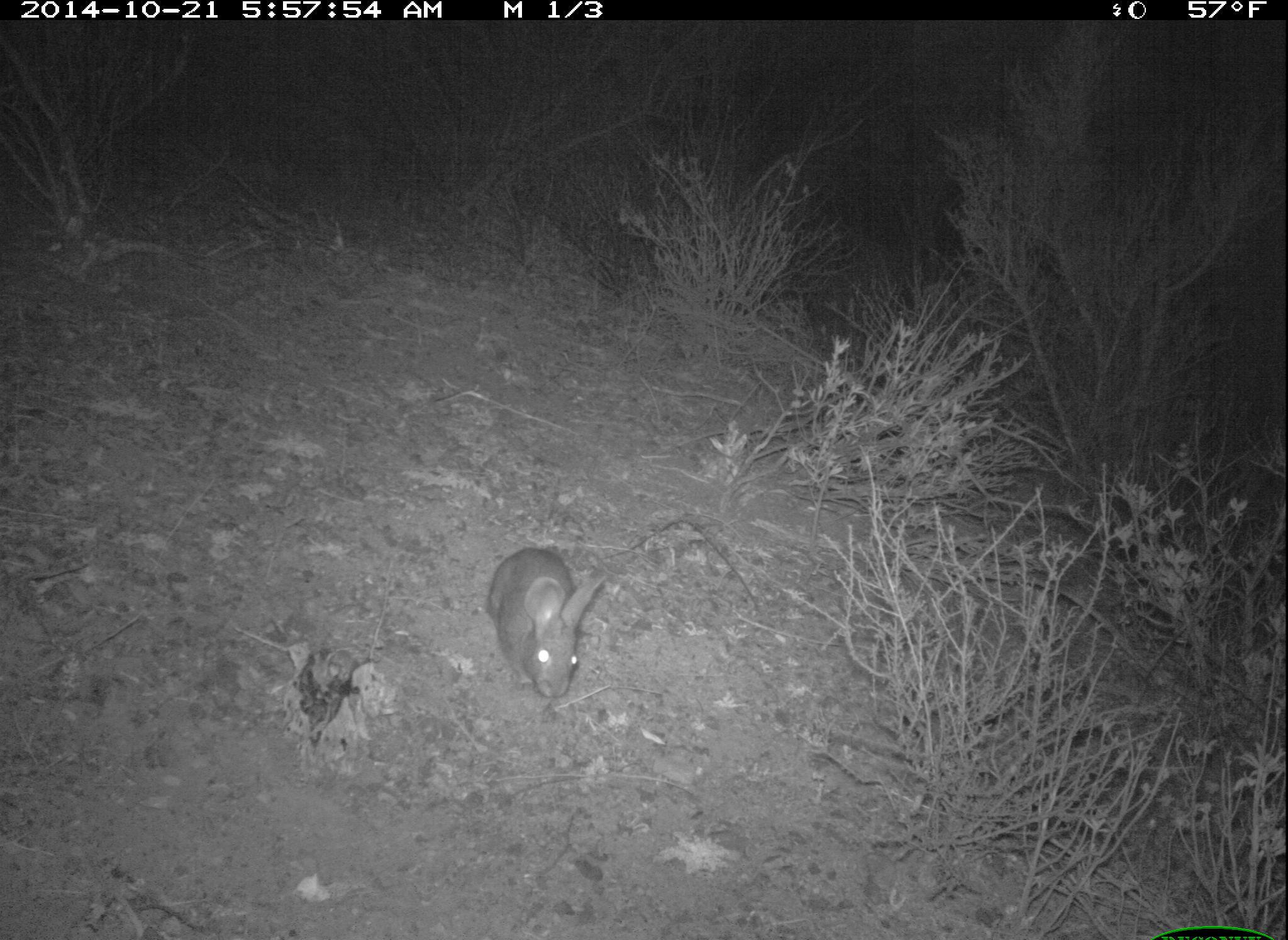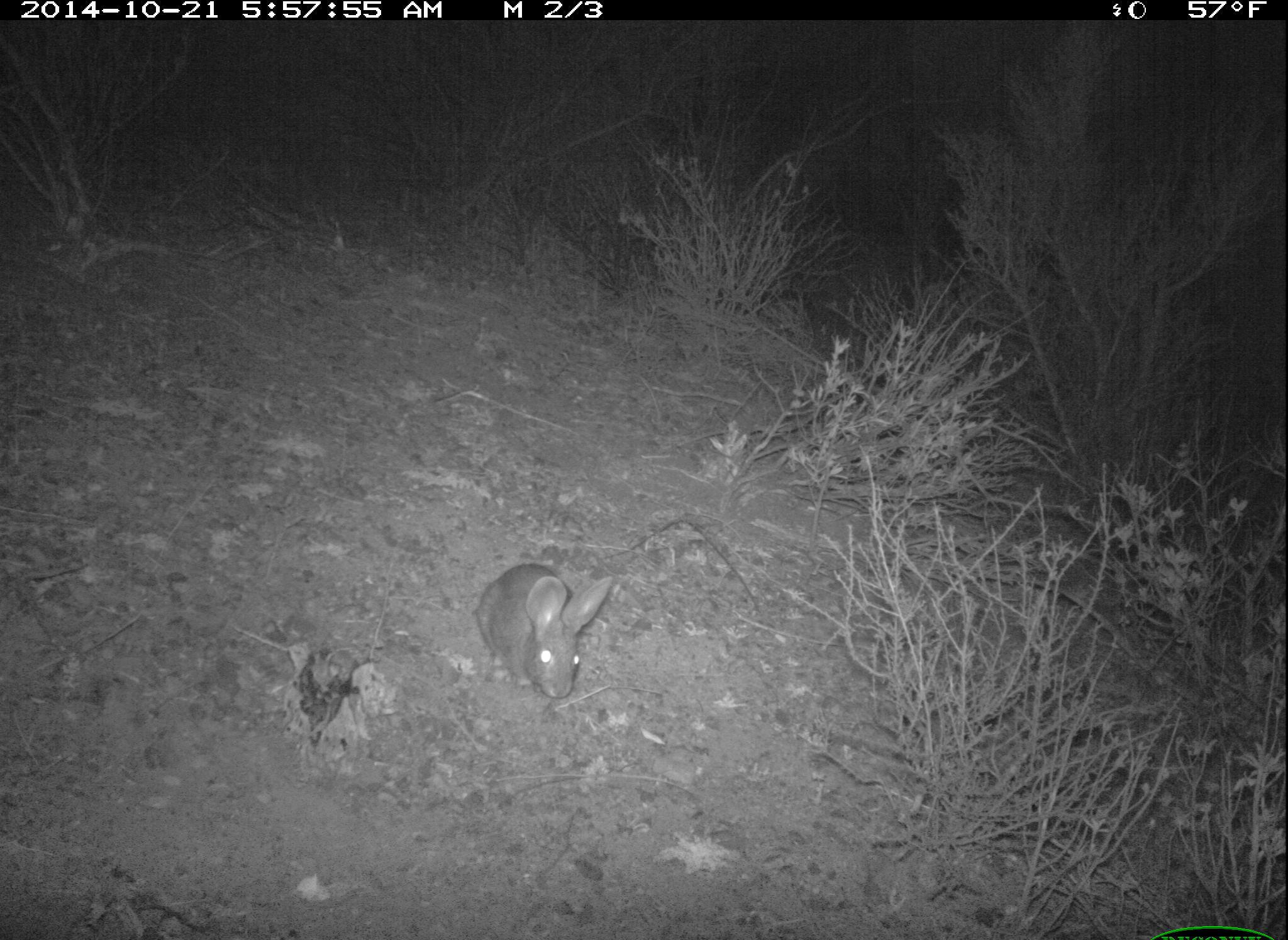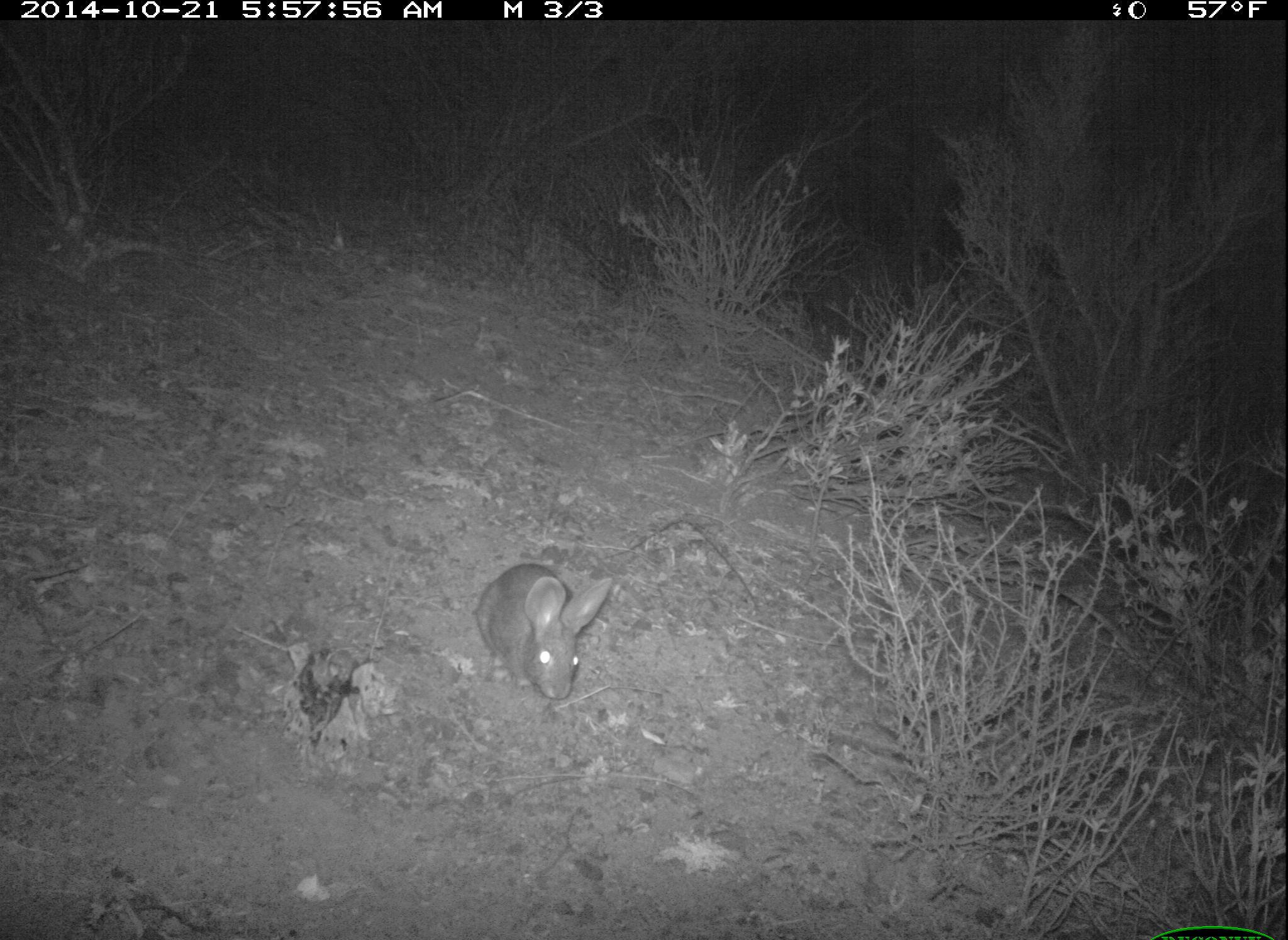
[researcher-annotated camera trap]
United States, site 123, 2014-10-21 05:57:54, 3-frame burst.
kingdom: Animalia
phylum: Chordata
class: Mammalia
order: Lagomorpha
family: Leporidae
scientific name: Leporidae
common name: rabbits and hares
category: rabbit